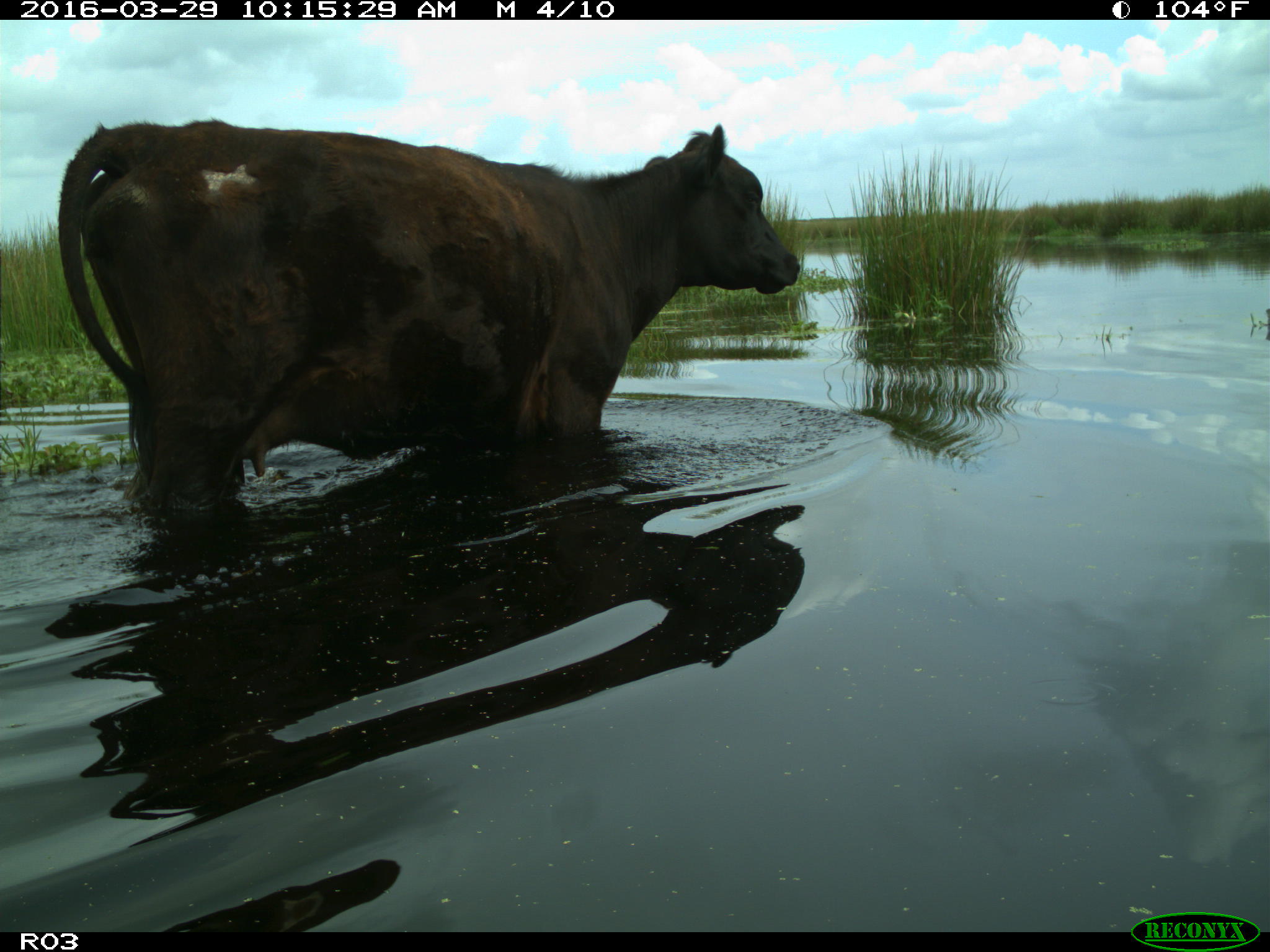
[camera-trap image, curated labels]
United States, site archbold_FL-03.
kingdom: Animalia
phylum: Chordata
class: Mammalia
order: Artiodactyla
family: Bovidae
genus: Bos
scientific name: Bos taurus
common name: domestic cow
Bos taurus (domestic cow).